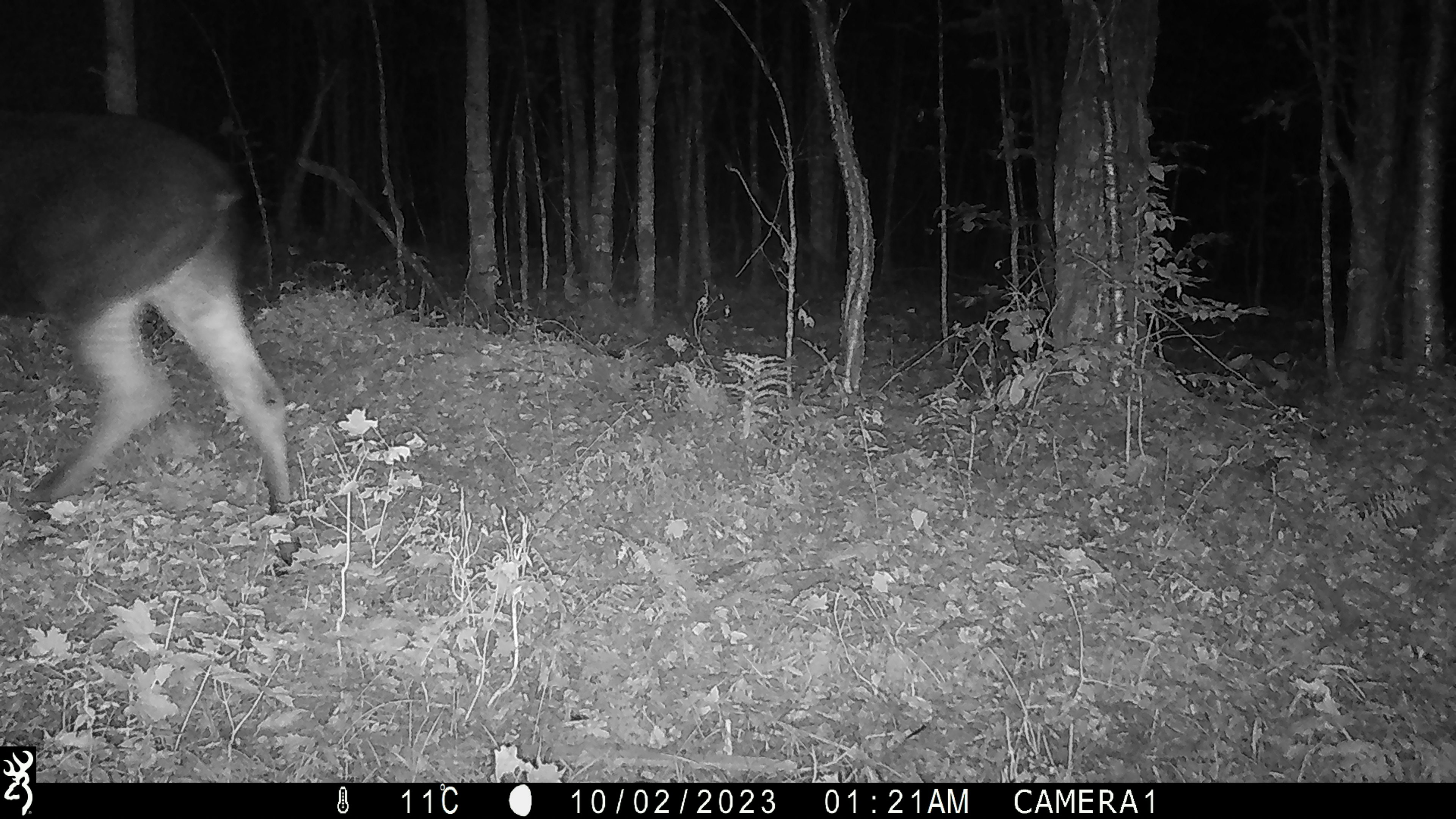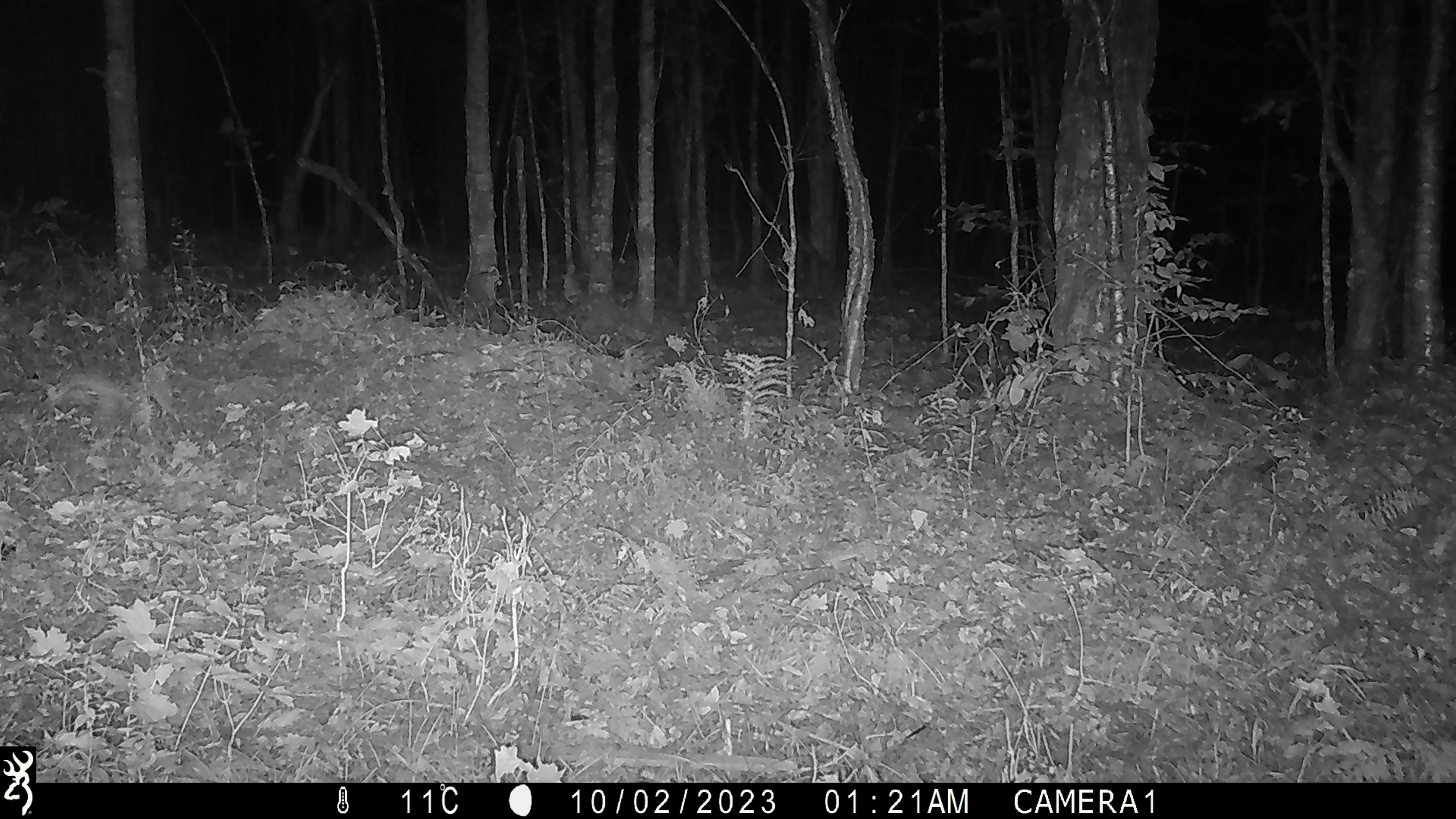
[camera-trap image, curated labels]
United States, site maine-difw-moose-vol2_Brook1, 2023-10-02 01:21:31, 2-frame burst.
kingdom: Animalia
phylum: Chordata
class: Mammalia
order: Artiodactyla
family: Cervidae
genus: Alces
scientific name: Alces alces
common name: moose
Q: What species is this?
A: Moose (Alces alces).